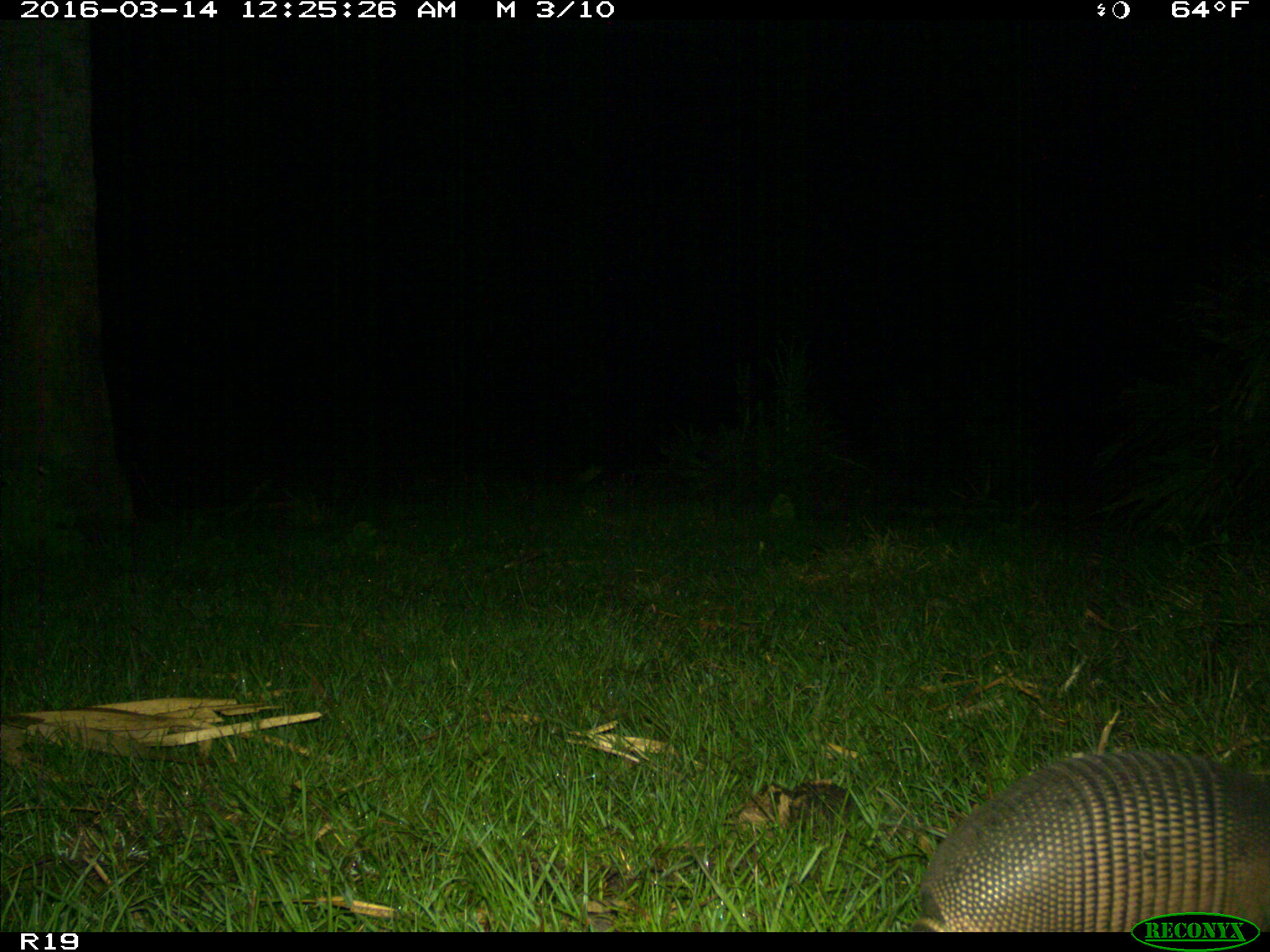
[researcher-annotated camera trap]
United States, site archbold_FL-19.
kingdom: Animalia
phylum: Chordata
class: Mammalia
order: Cingulata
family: Dasypodidae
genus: Dasypus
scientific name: Dasypus novemcinctus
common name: nine-banded armadillo